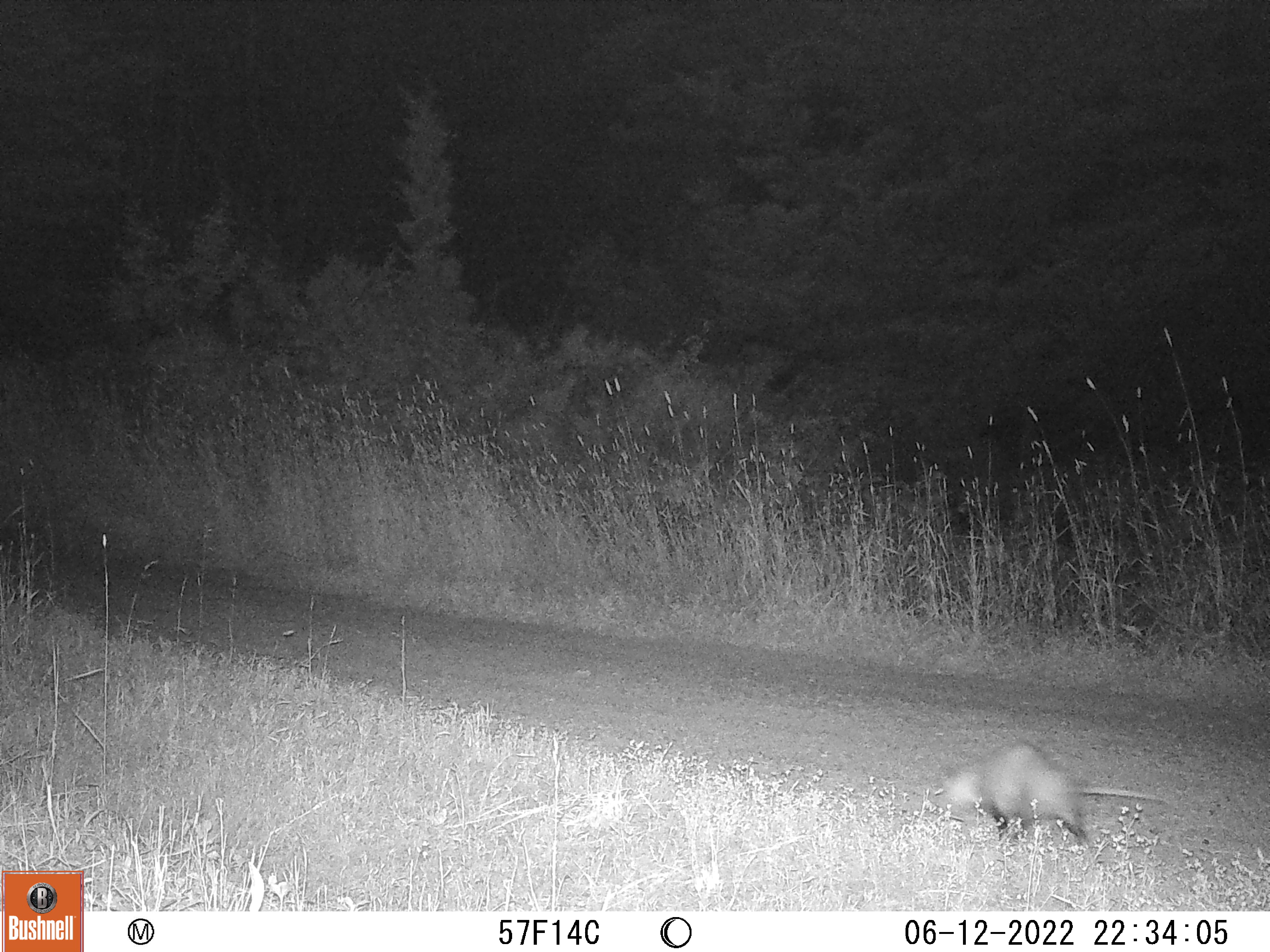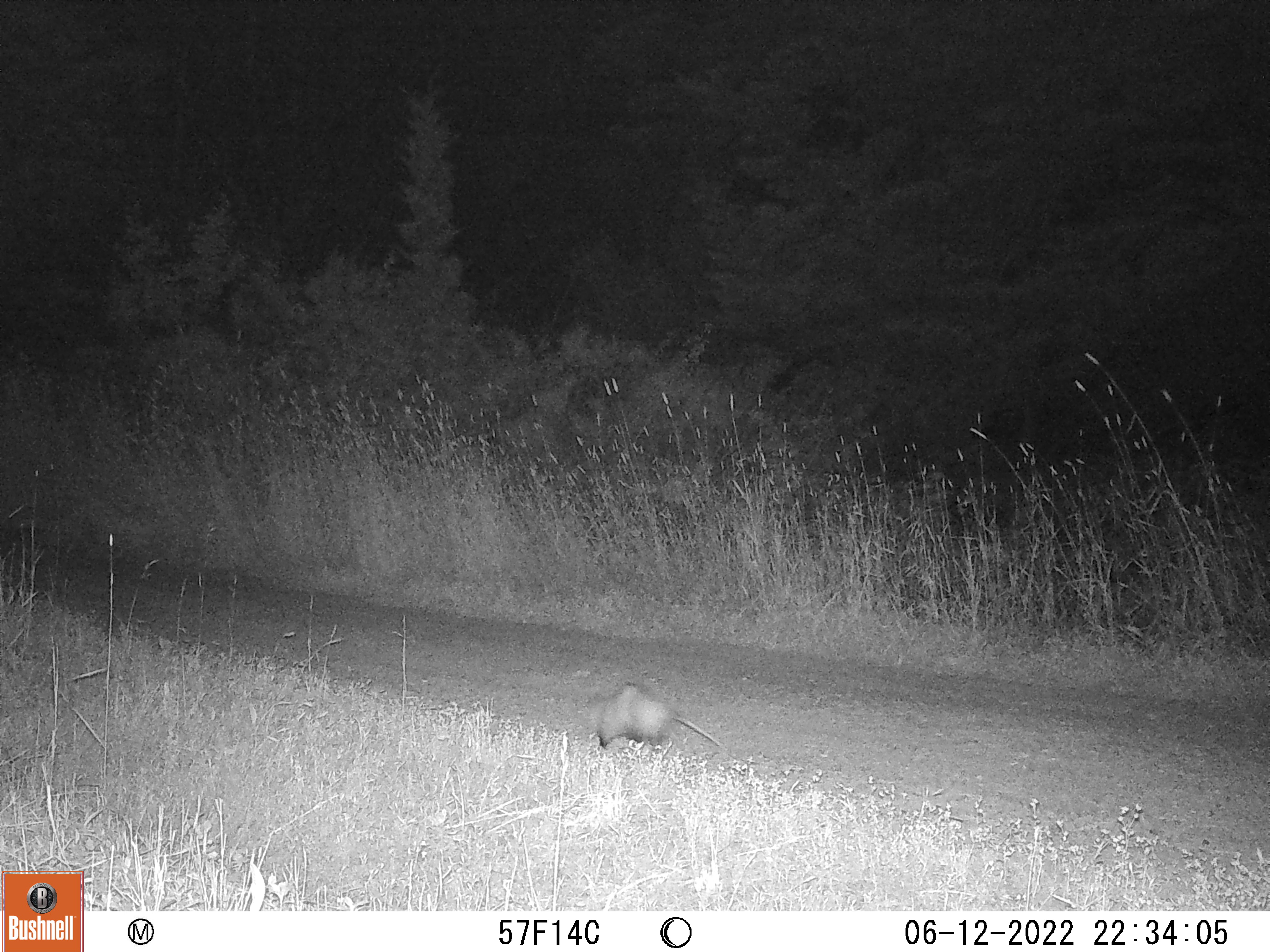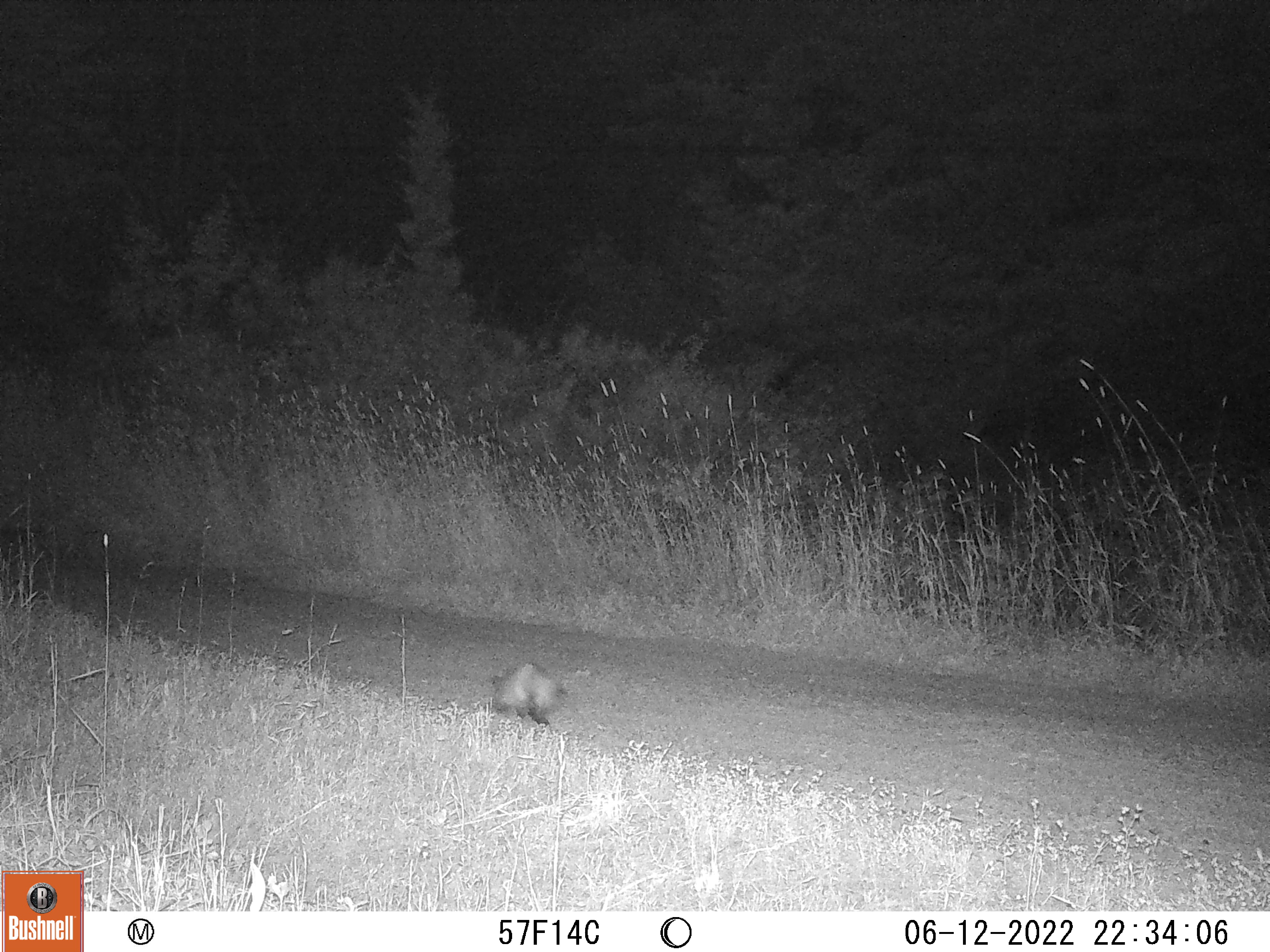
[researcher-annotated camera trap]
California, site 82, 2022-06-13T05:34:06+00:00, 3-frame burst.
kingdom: Animalia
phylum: Chordata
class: Mammalia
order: Didelphimorphia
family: Didelphidae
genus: Didelphis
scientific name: Didelphis virginiana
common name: virginia opossum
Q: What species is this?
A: Virginia opossum (Didelphis virginiana).